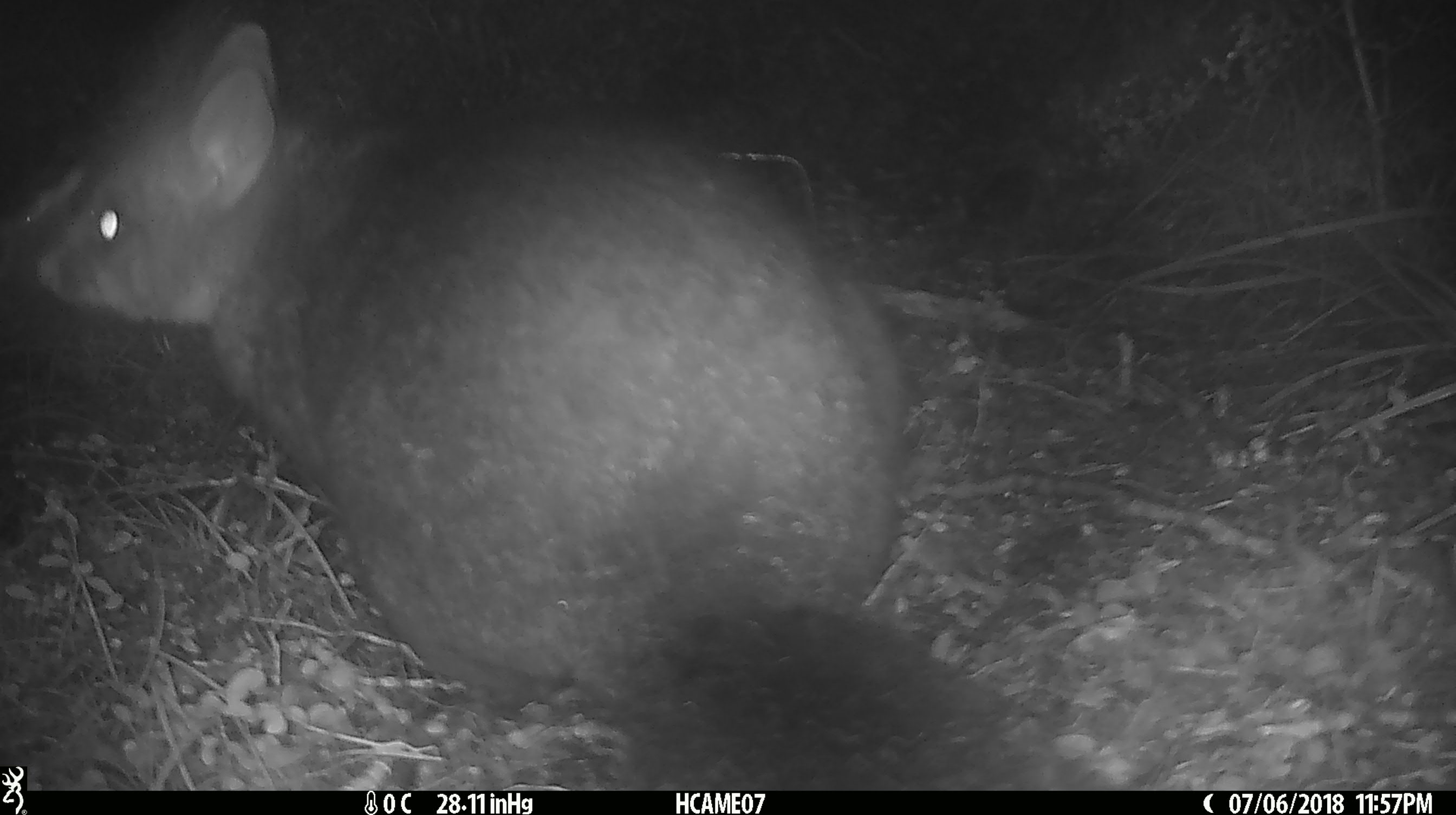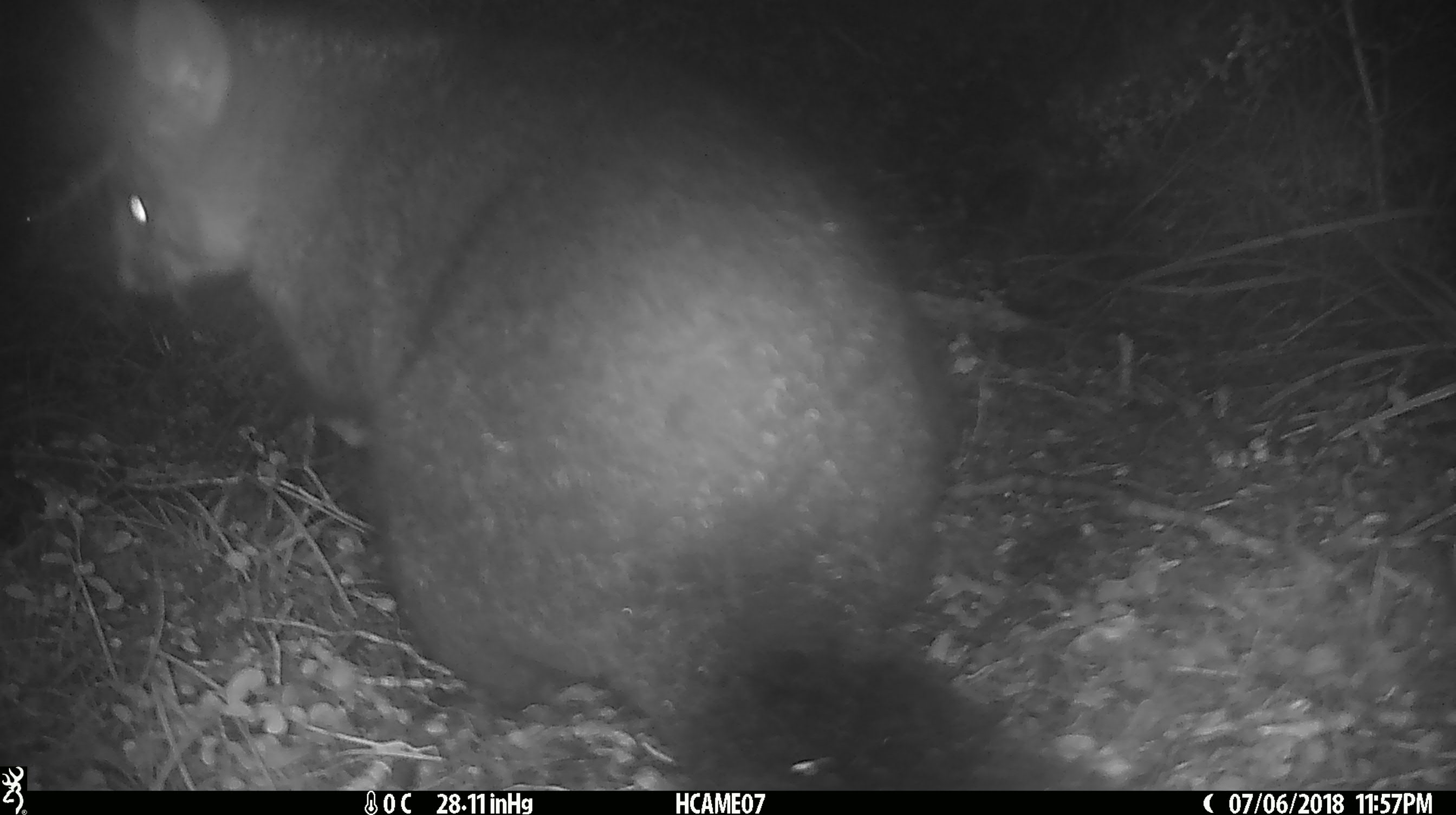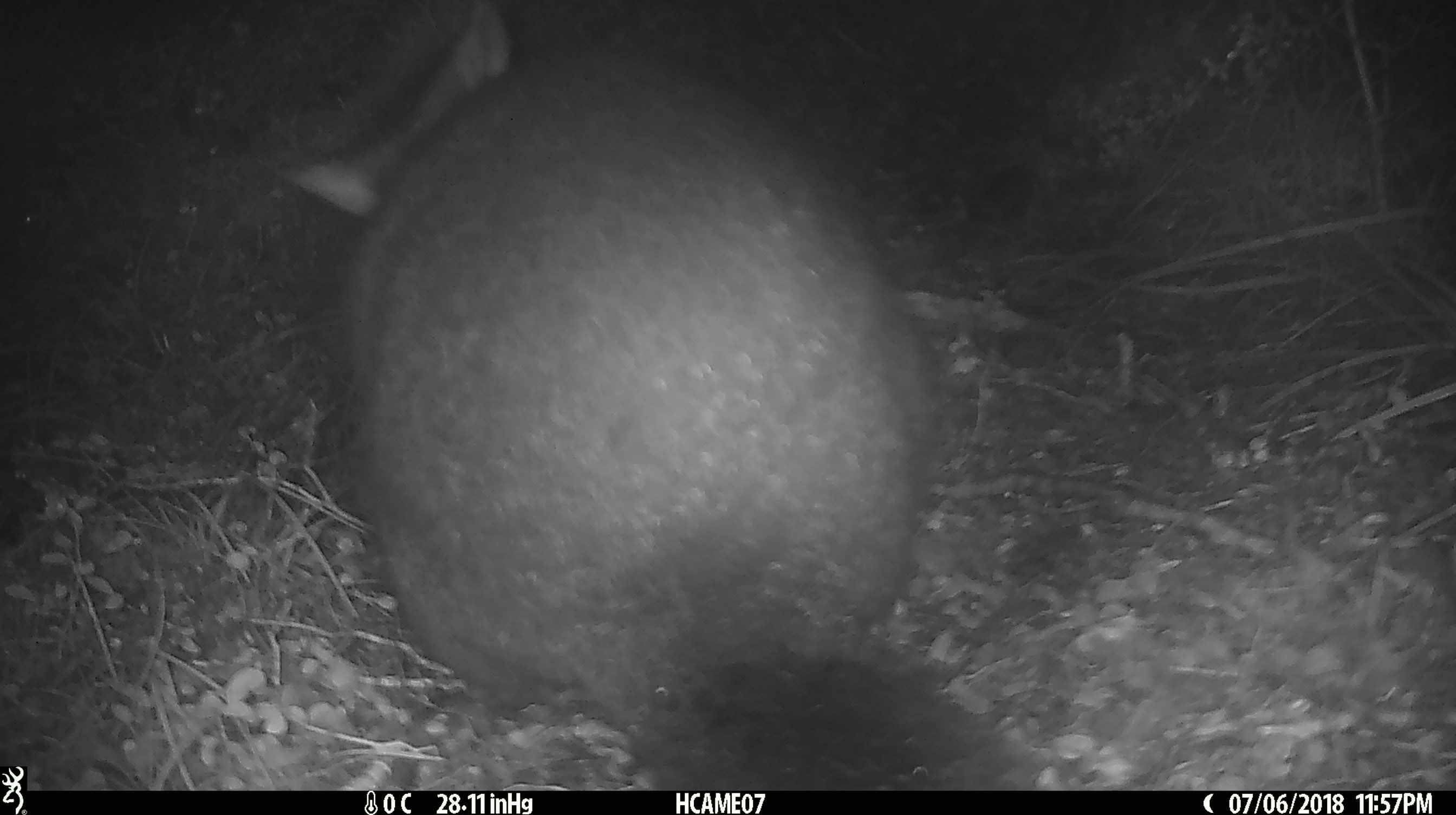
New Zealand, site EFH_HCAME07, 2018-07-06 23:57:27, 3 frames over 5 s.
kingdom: Animalia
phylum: Chordata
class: Mammalia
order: Diprotodontia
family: Phalangeridae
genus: Trichosurus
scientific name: Trichosurus vulpecula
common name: common brushtail possum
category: possum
Possum (common brushtail possum) (Trichosurus vulpecula).